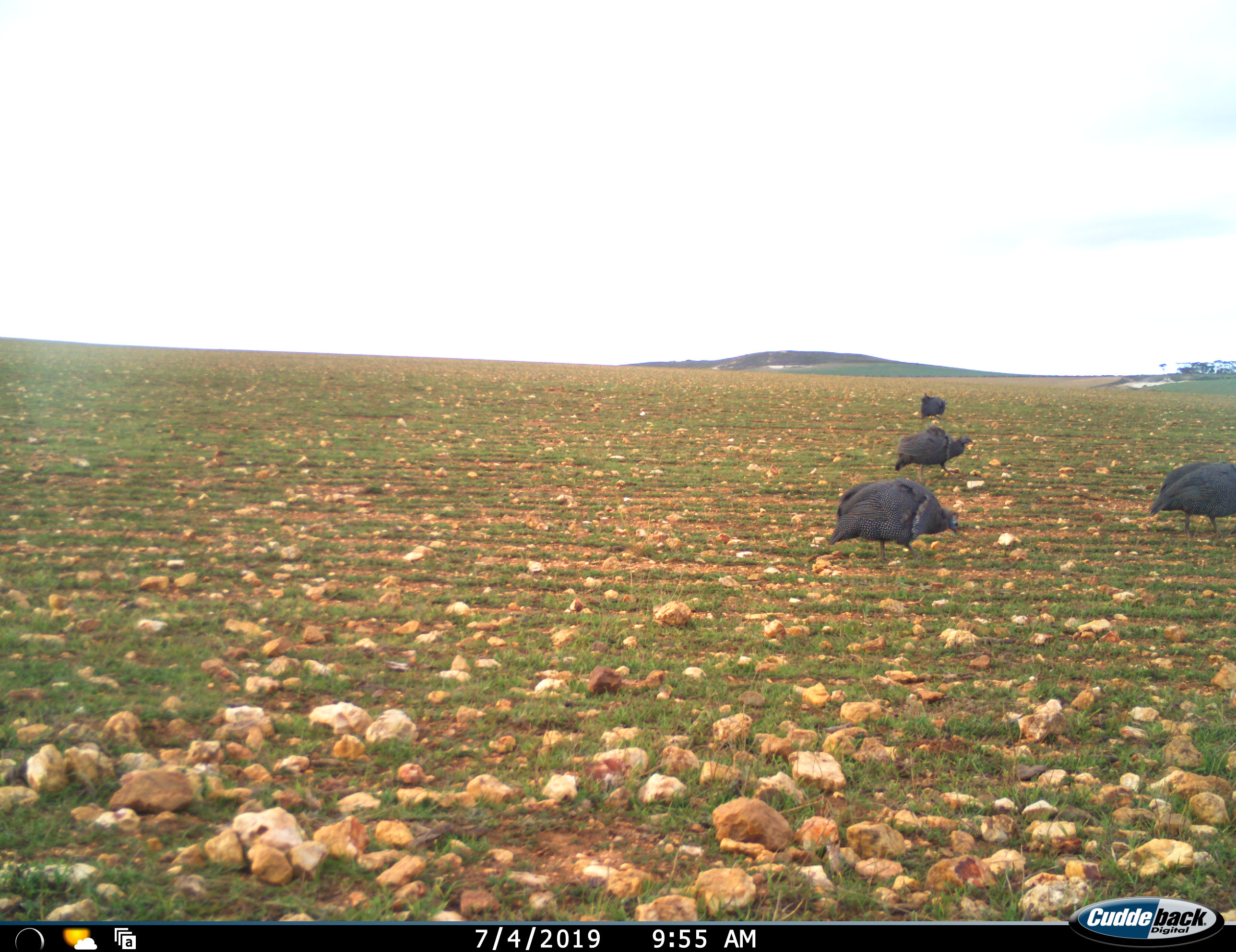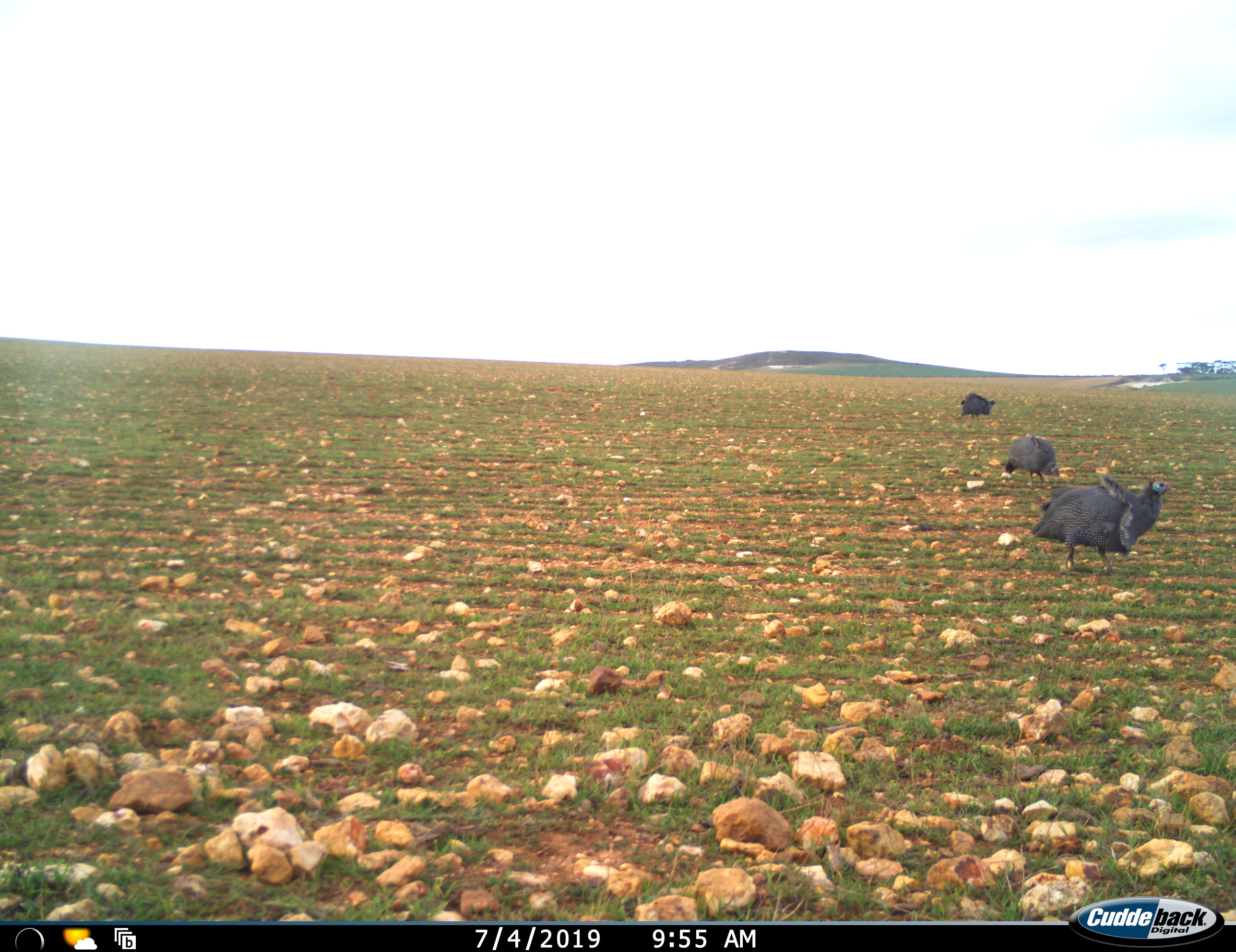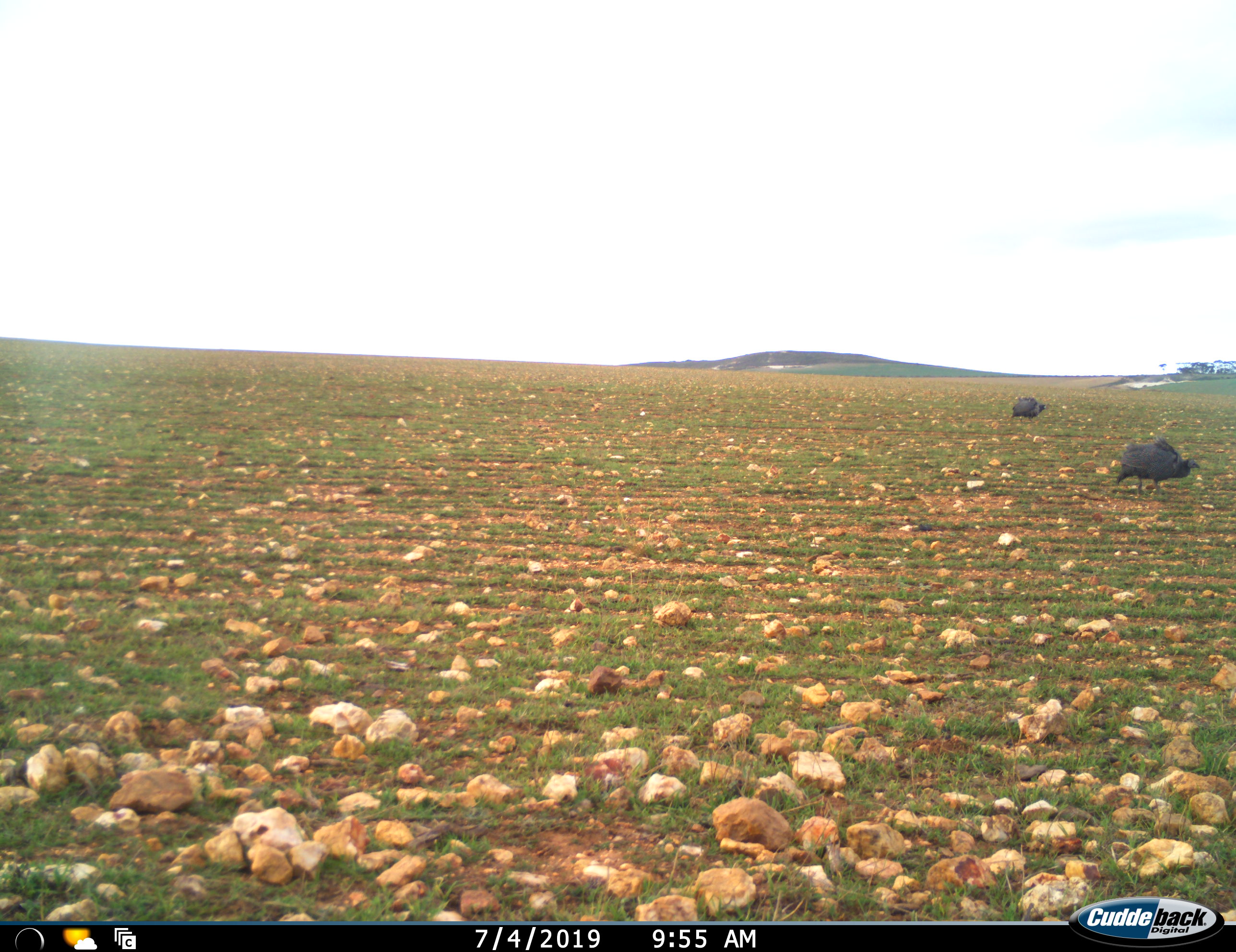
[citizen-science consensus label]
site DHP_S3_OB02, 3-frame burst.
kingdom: Animalia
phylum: Chordata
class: Aves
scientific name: Aves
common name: bird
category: birdother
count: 4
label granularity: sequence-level